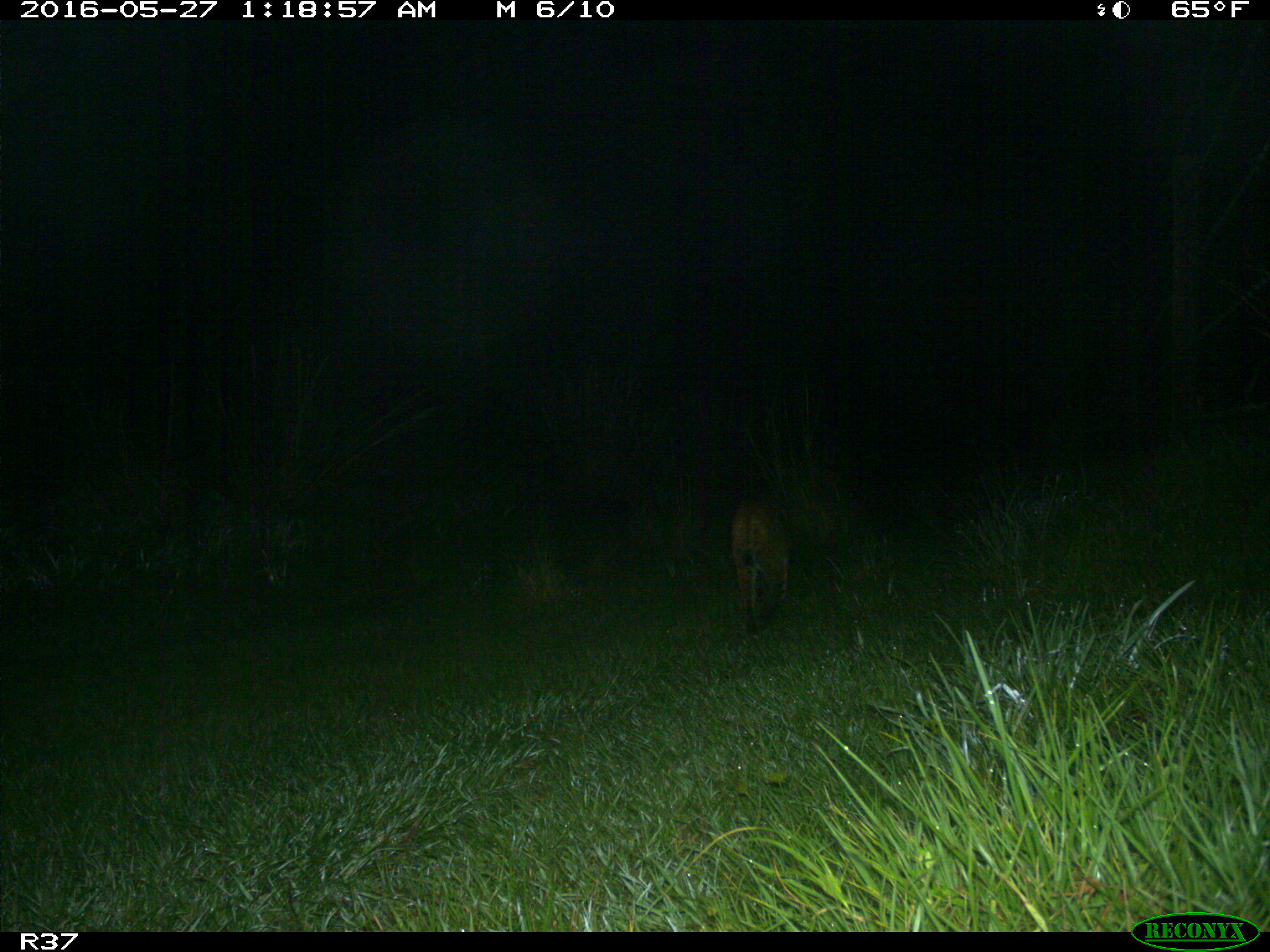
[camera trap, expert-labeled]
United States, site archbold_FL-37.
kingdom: Animalia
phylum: Chordata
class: Mammalia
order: Carnivora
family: Felidae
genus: Lynx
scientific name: Lynx rufus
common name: bobcat